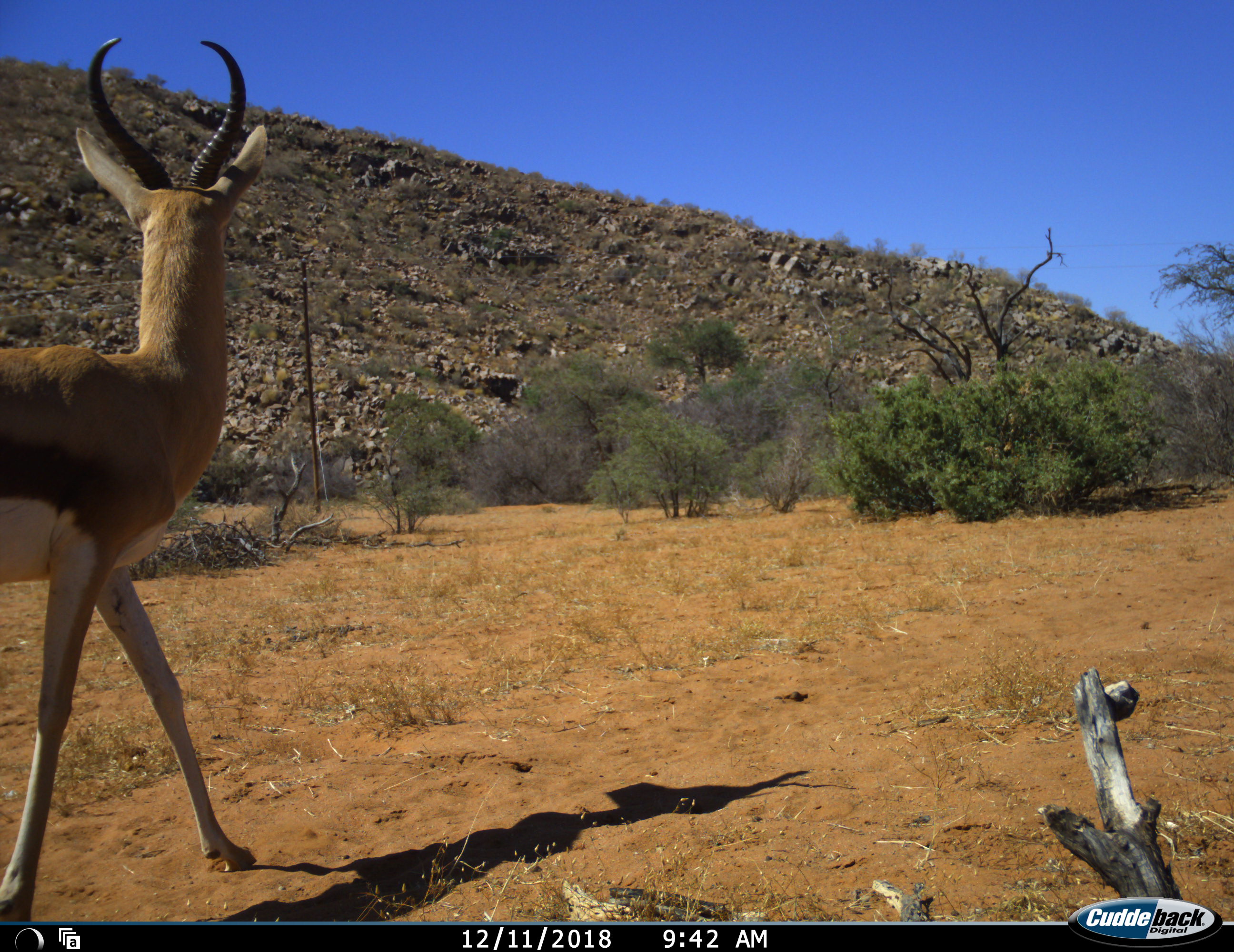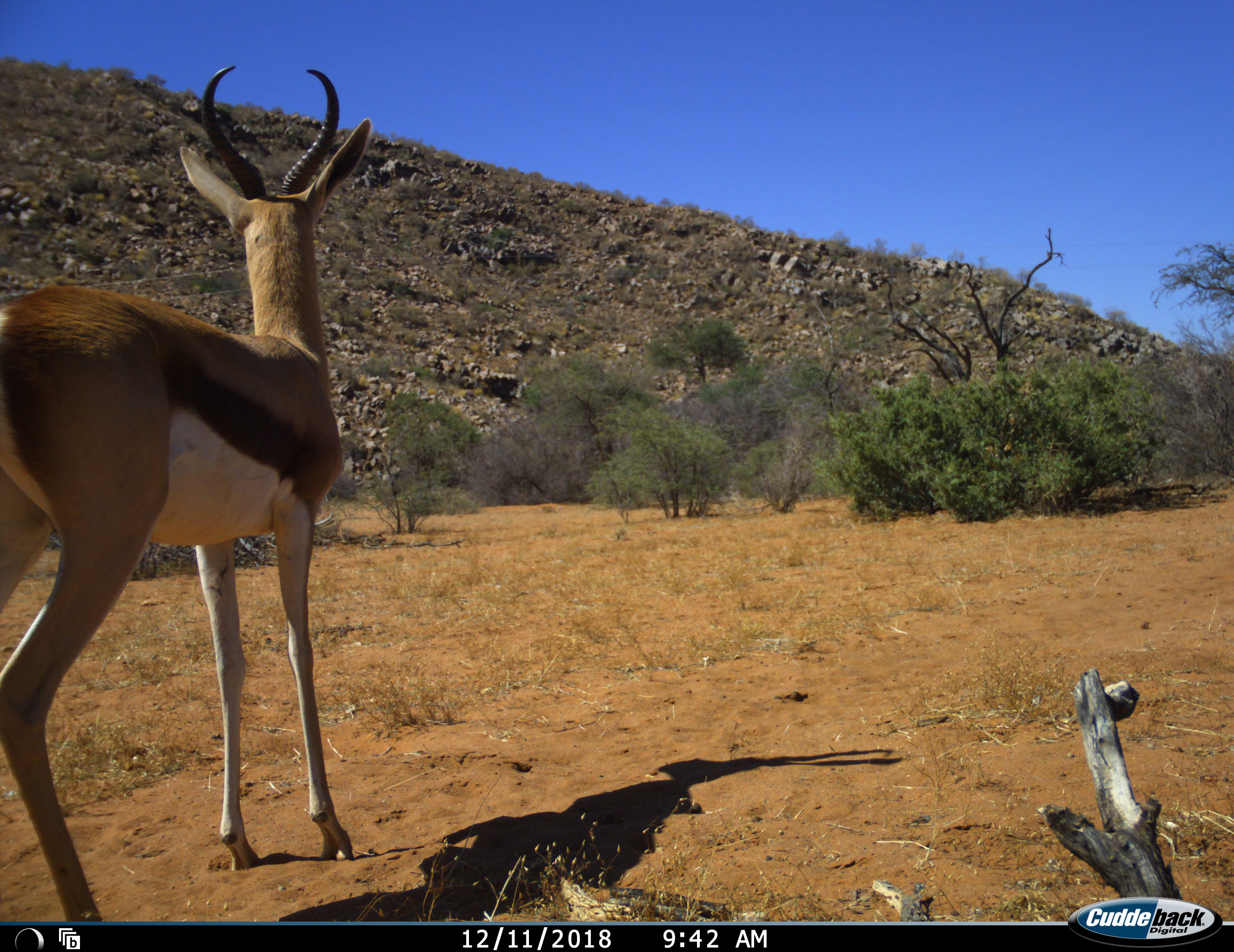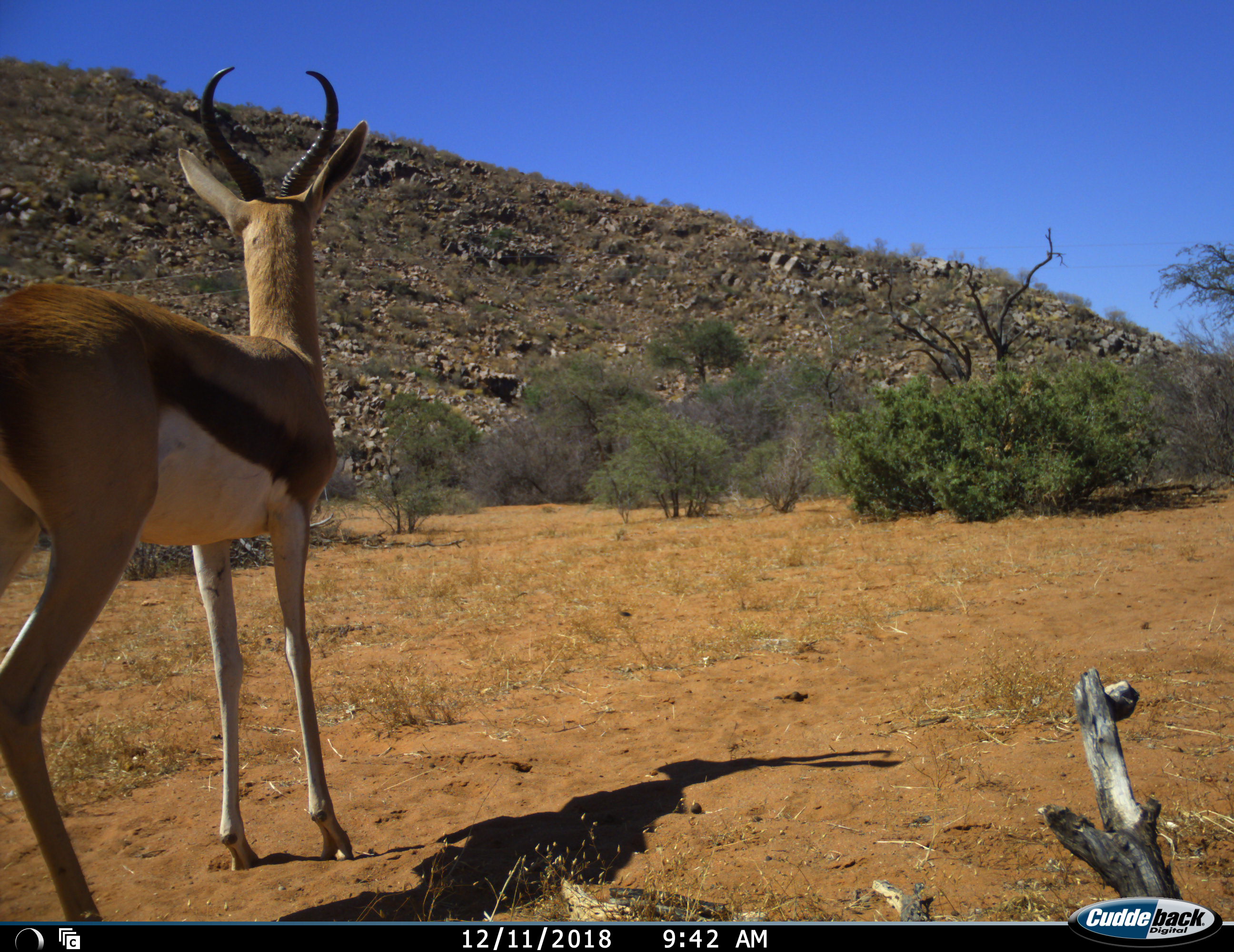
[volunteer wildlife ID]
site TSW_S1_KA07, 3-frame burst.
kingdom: Animalia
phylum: Chordata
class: Mammalia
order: Artiodactyla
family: Bovidae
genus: Antidorcas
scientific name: Antidorcas marsupialis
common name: springbok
Springbok (Antidorcas marsupialis), count 1. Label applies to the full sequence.